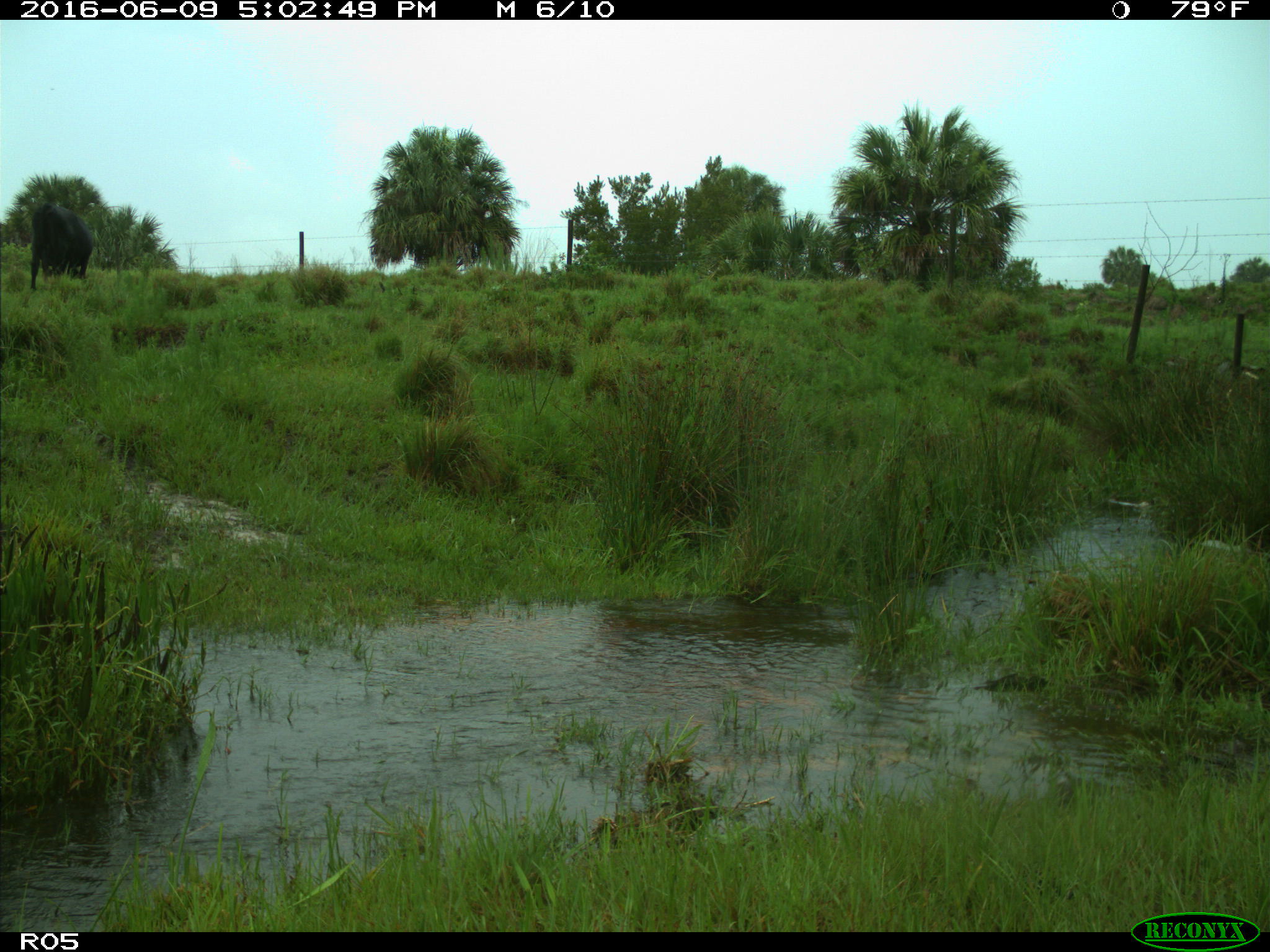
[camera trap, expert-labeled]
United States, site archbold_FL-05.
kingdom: Animalia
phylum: Chordata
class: Mammalia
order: Artiodactyla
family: Bovidae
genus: Bos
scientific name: Bos taurus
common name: domestic cow